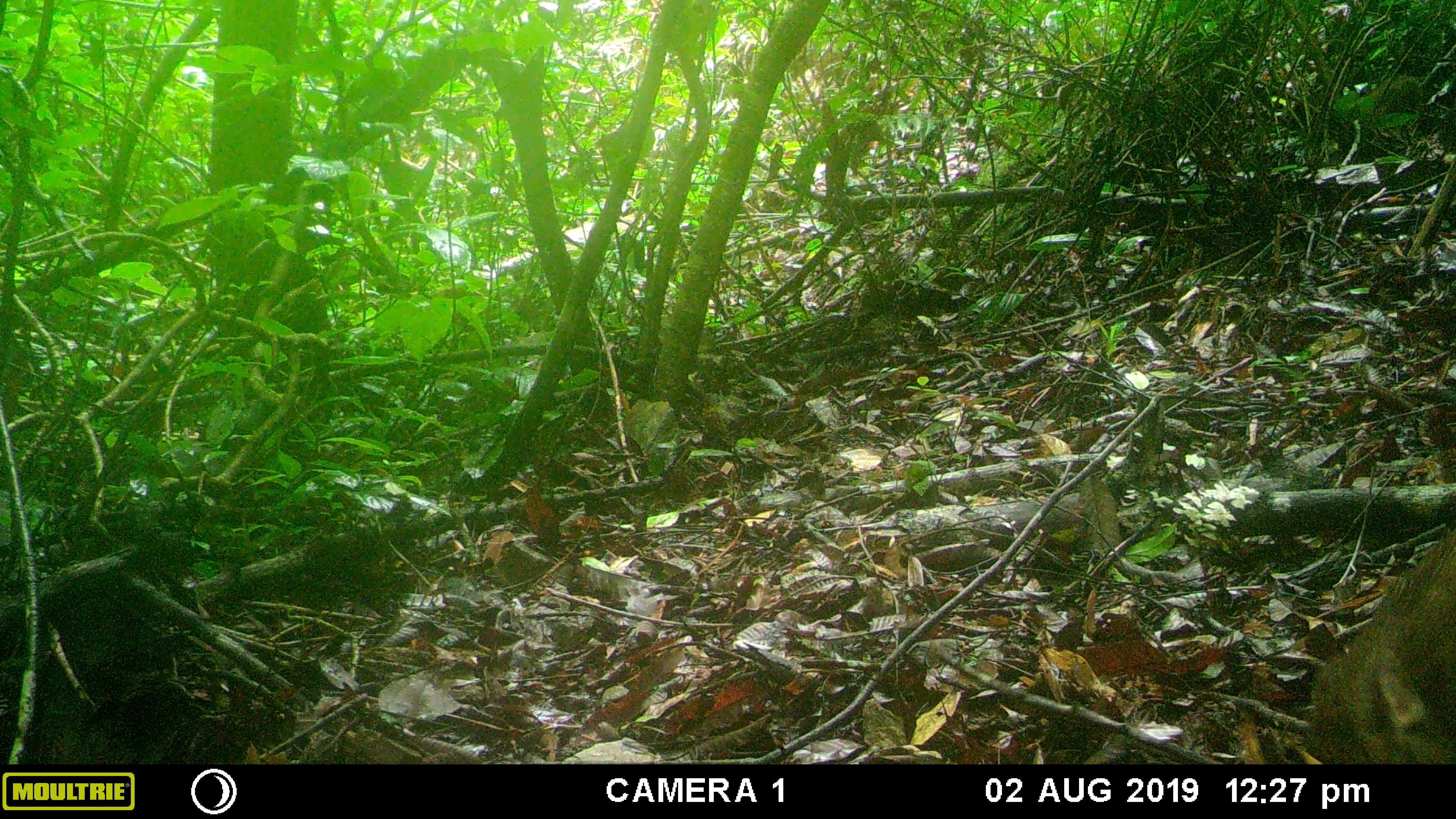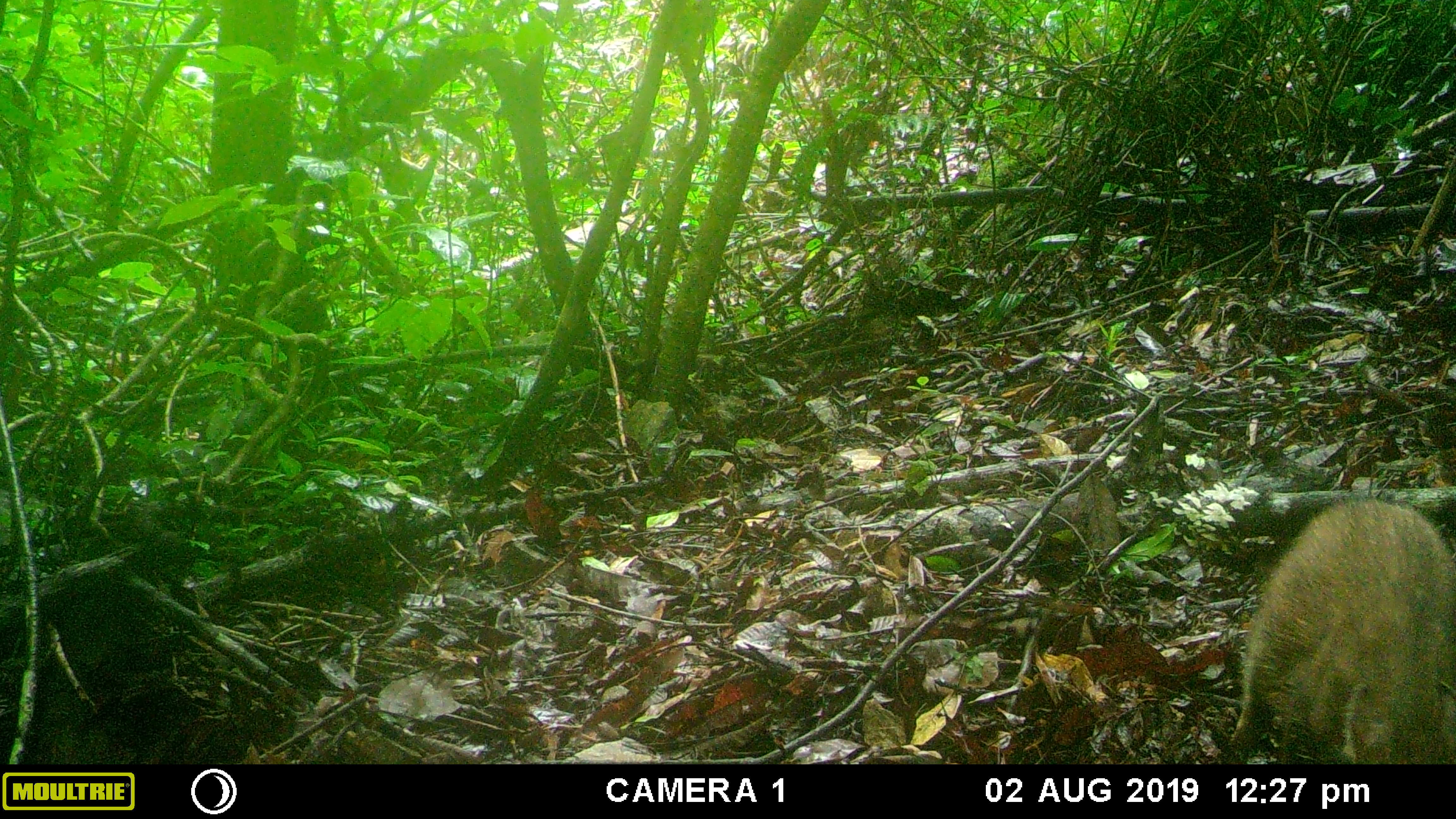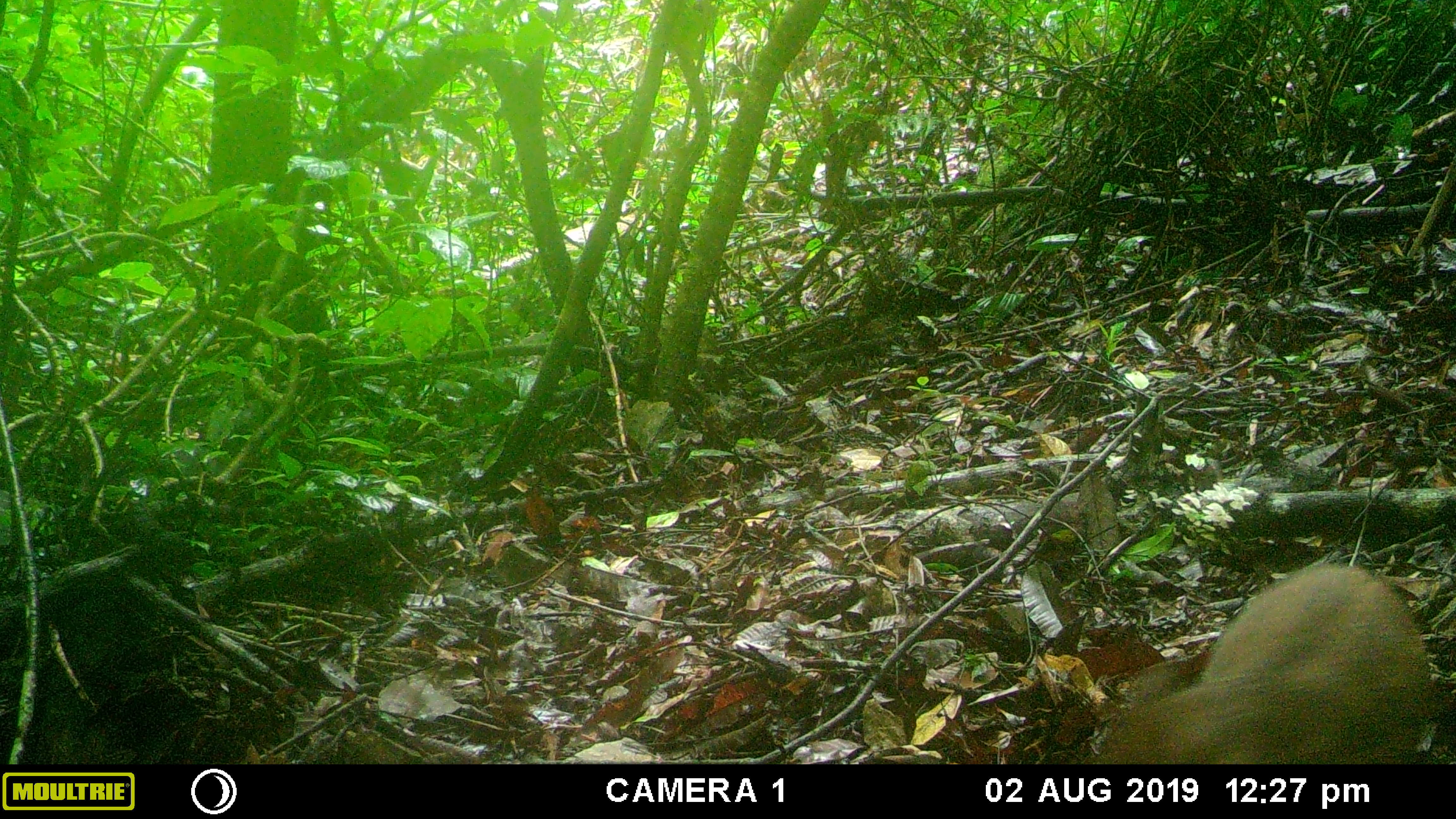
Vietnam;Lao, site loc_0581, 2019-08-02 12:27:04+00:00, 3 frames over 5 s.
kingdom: Animalia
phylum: Chordata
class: Mammalia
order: Artiodactyla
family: Suidae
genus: Sus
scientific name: Sus scrofa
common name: eurasian wild pig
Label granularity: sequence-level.